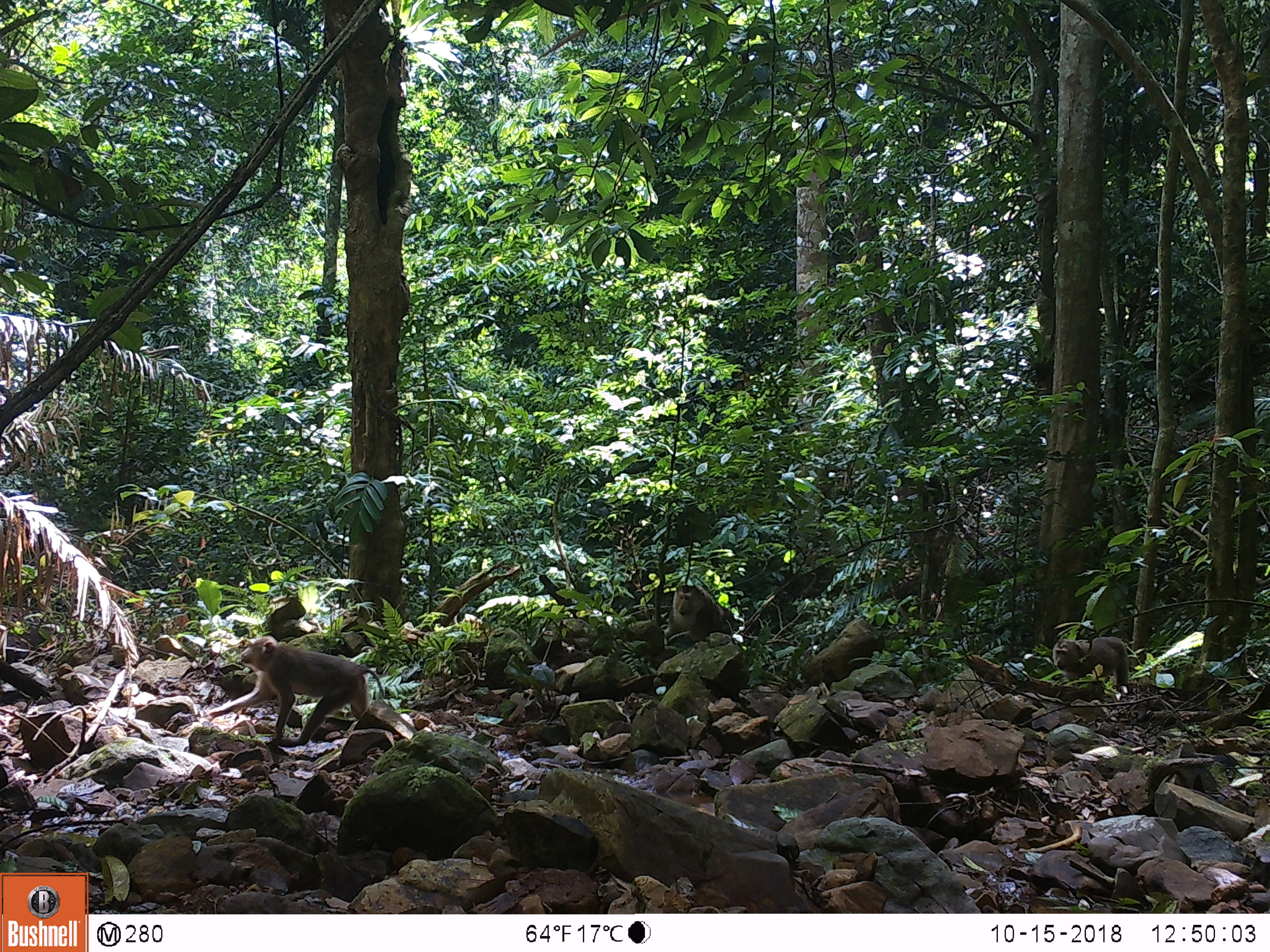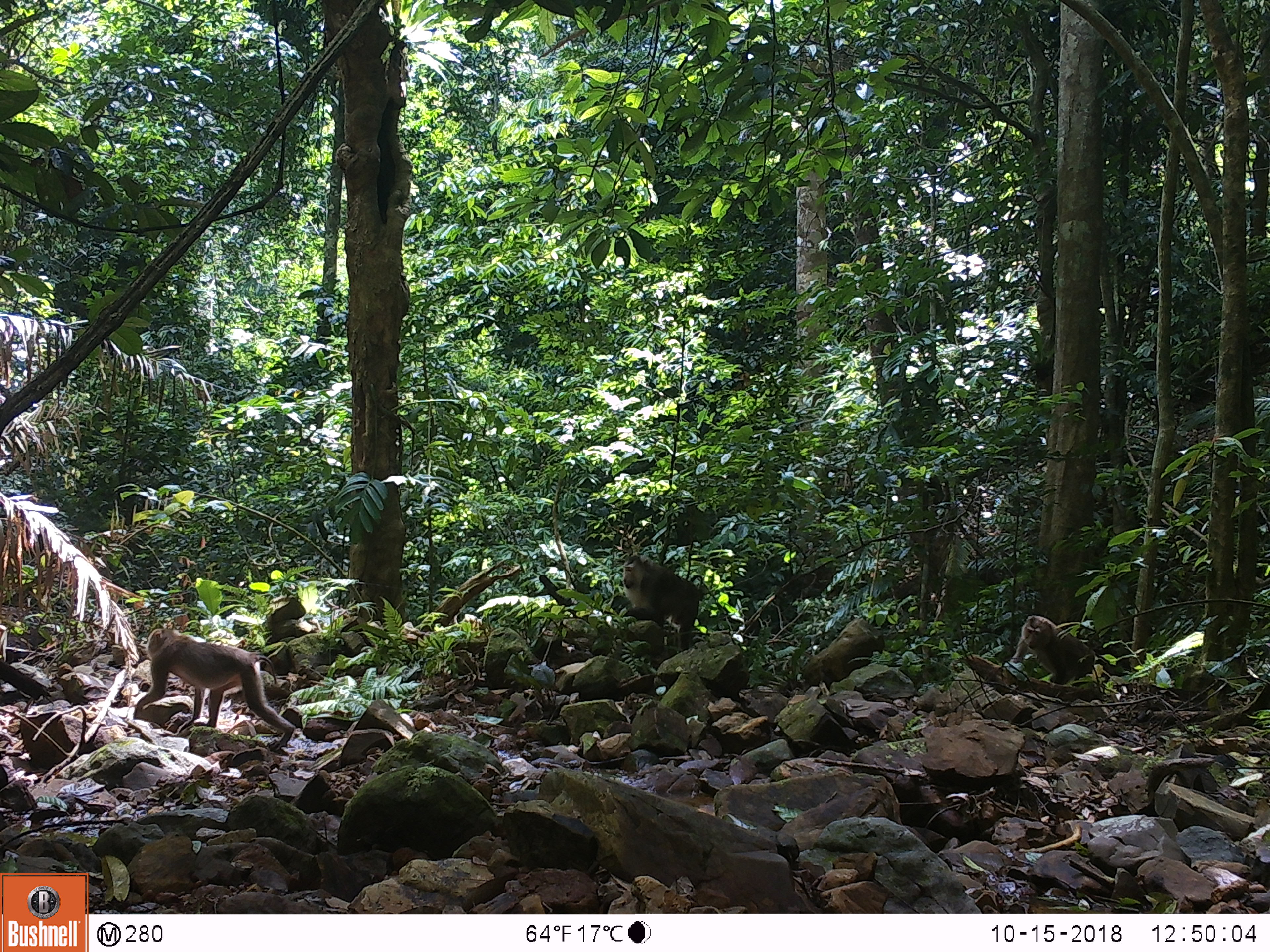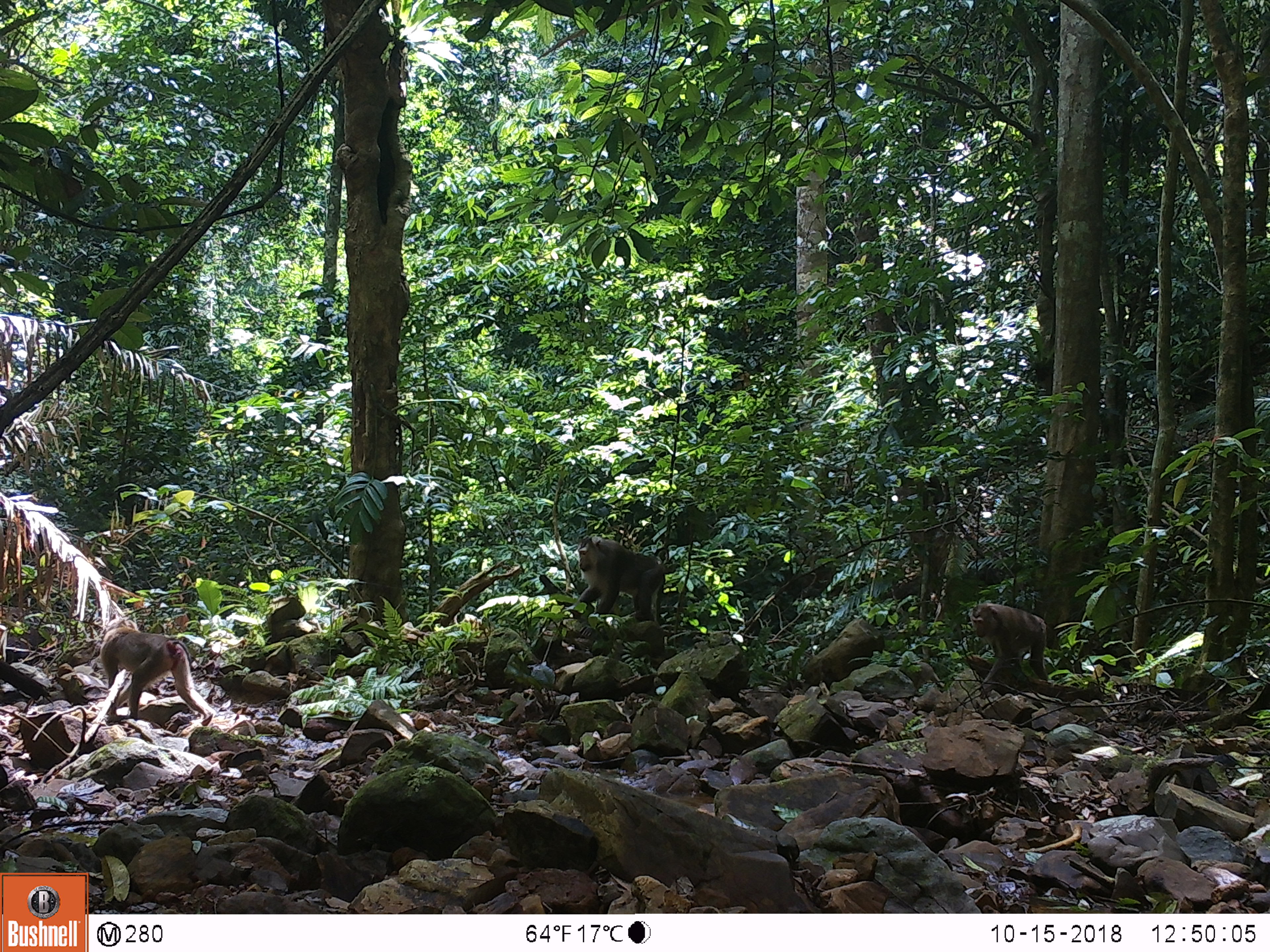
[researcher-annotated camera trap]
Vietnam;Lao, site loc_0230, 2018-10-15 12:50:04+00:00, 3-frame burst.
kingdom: Animalia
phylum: Chordata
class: Mammalia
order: Primates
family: Cercopithecidae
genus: Macaca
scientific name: Macaca nemestrina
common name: pig-tailed macaque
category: pig tailed macaque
Pig tailed macaque (pig-tailed macaque) (Macaca nemestrina). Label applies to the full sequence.